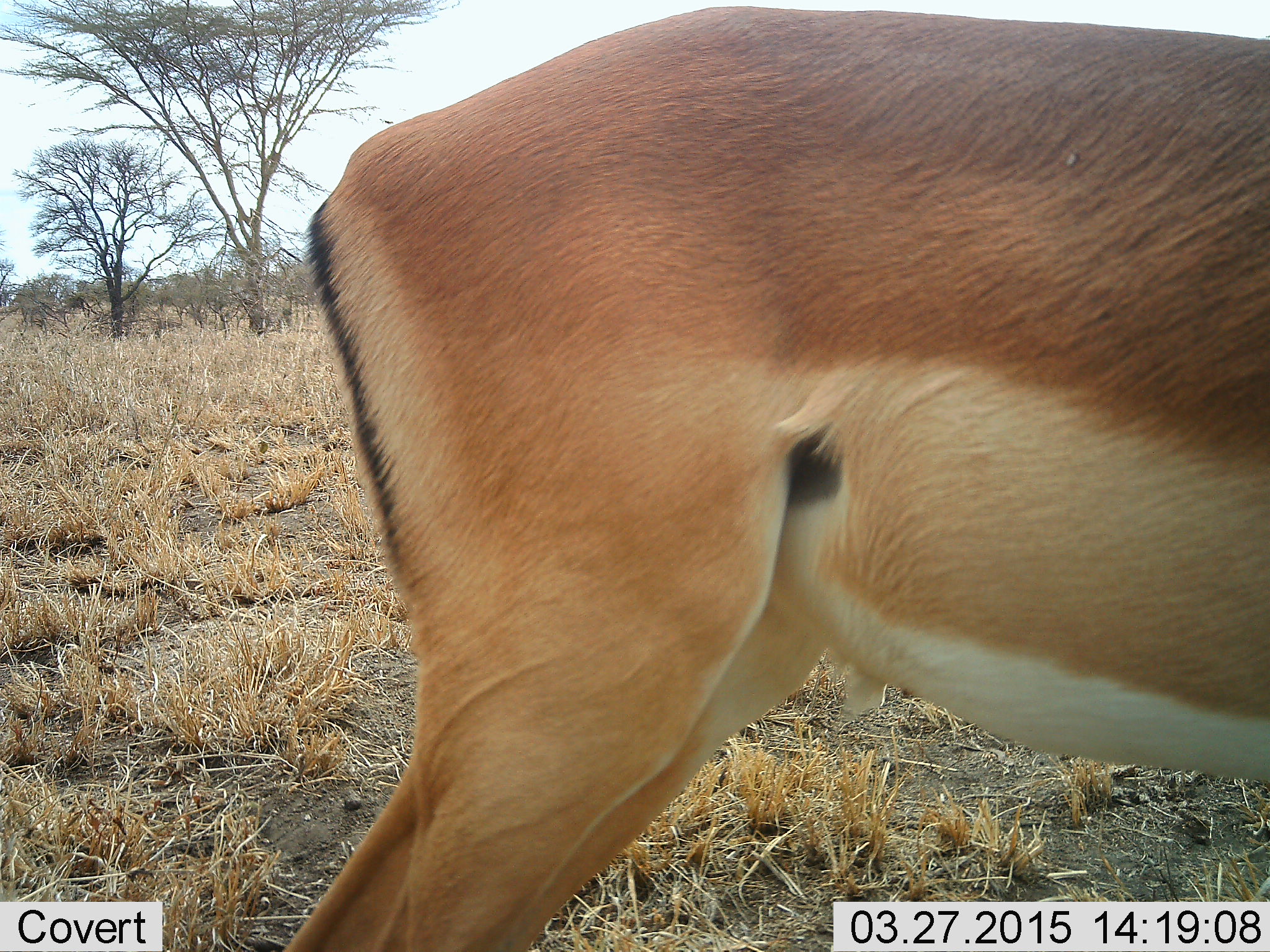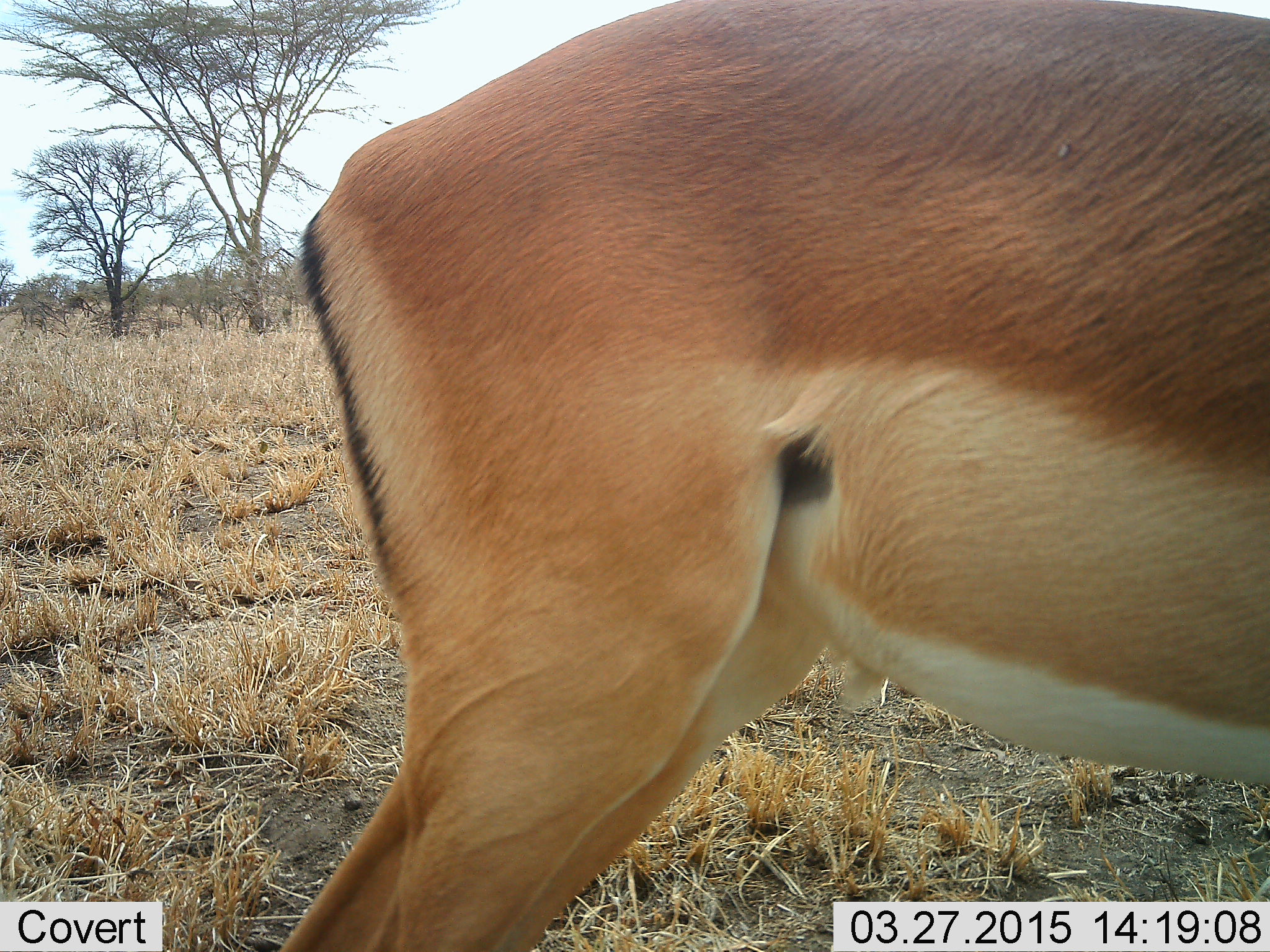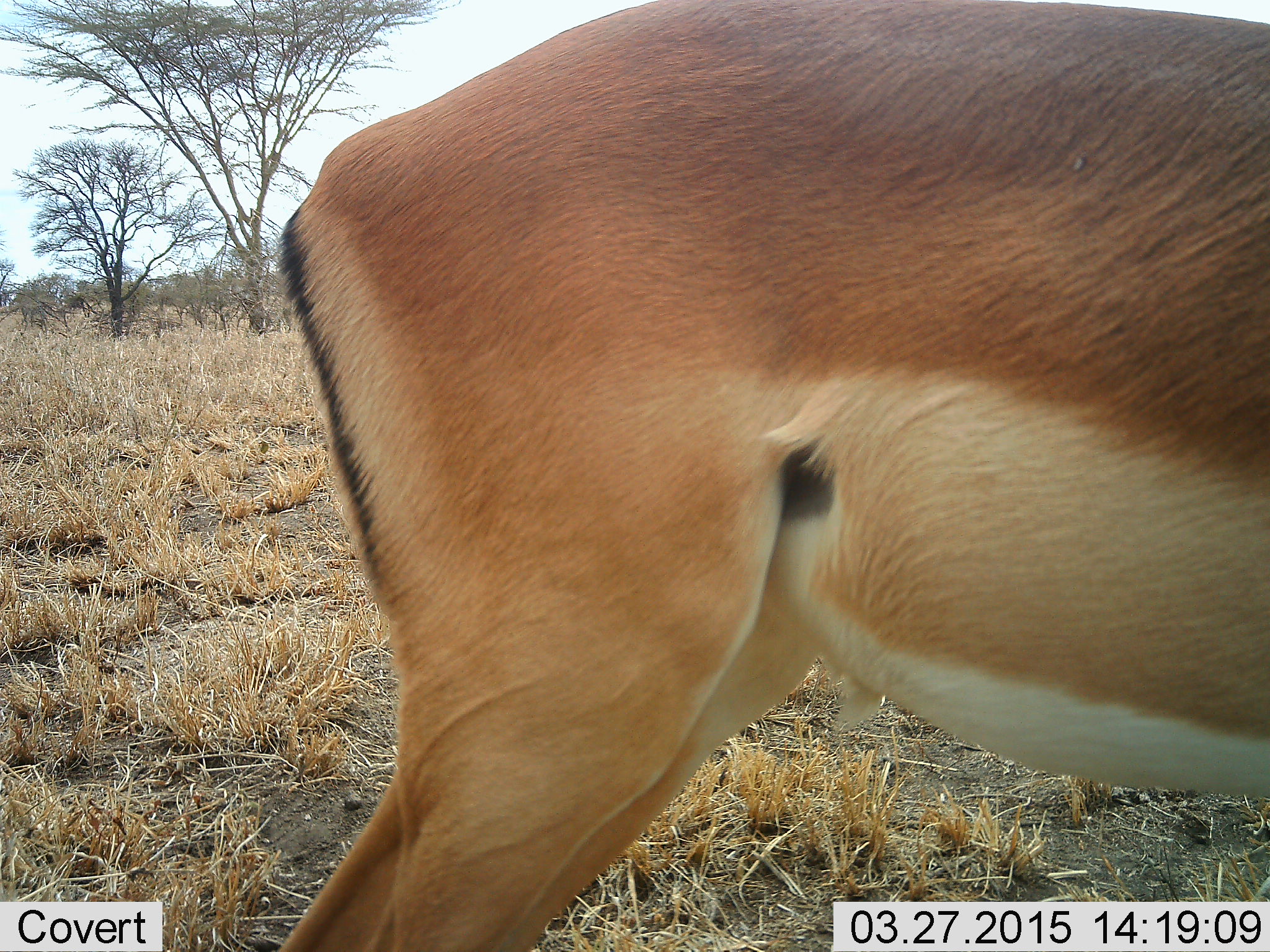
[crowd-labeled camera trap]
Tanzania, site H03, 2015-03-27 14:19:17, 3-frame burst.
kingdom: Animalia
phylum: Chordata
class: Mammalia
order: Artiodactyla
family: Bovidae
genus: Aepyceros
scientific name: Aepyceros melampus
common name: impala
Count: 1.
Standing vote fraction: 100%.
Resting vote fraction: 0%.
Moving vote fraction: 0%.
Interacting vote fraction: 0%.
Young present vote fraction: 0%.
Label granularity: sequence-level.